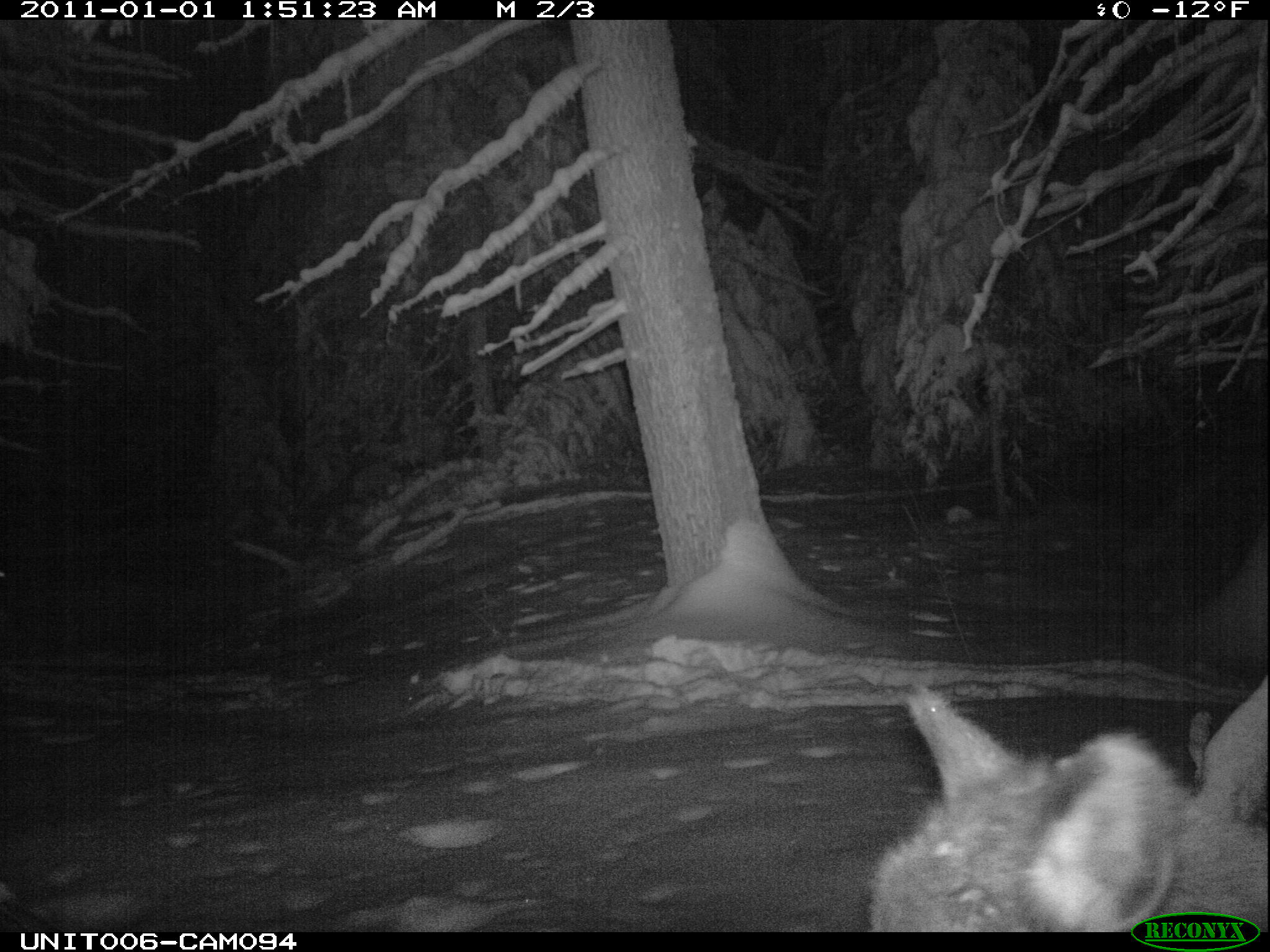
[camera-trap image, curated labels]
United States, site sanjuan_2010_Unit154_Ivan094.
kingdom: Animalia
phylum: Chordata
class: Mammalia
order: Artiodactyla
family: Cervidae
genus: Cervus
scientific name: Cervus elaphus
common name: red deer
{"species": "Cervus elaphus (red deer)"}